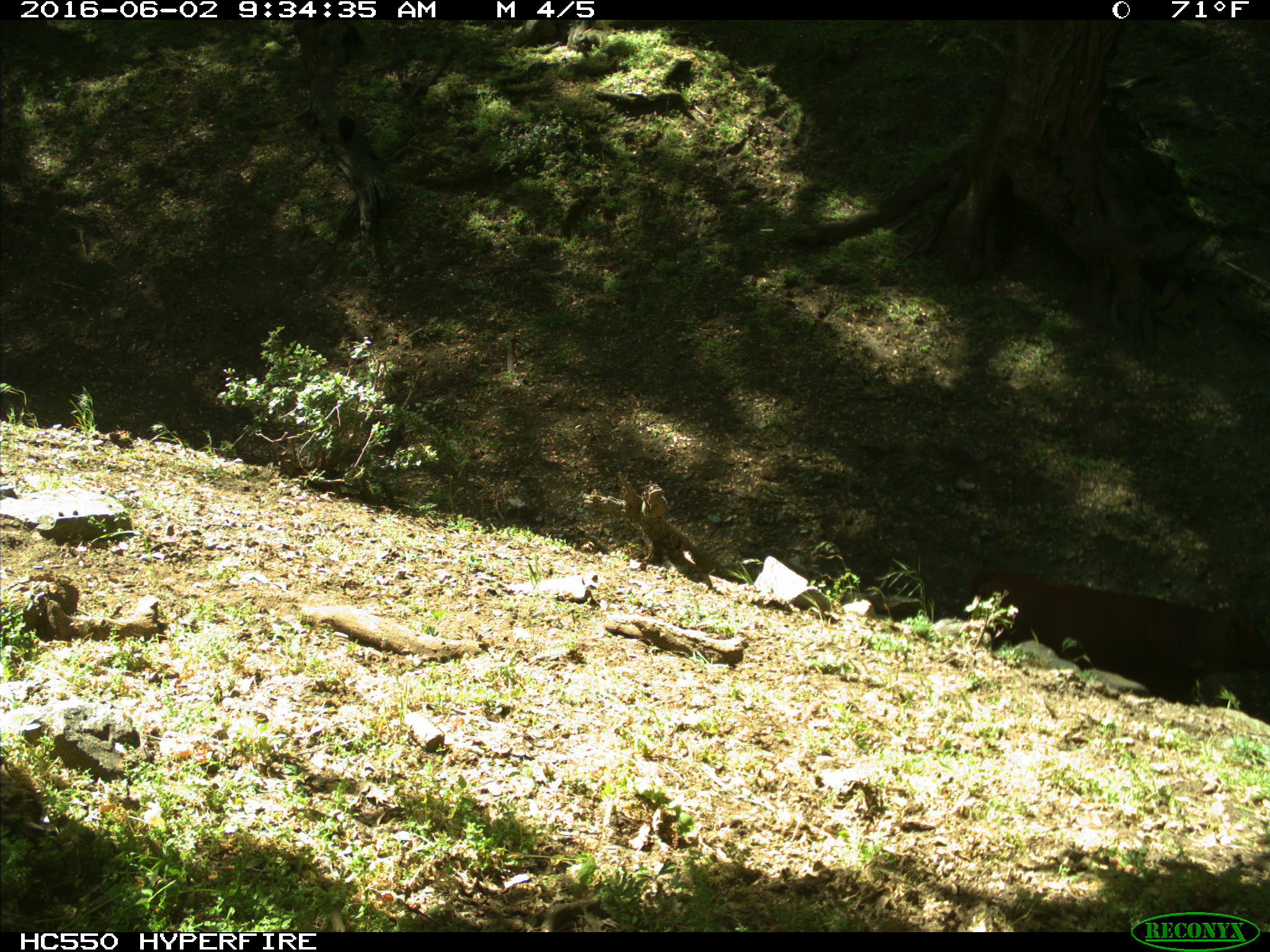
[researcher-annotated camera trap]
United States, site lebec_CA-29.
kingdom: Animalia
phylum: Chordata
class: Mammalia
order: Artiodactyla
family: Bovidae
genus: Bos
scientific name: Bos taurus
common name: domestic cow